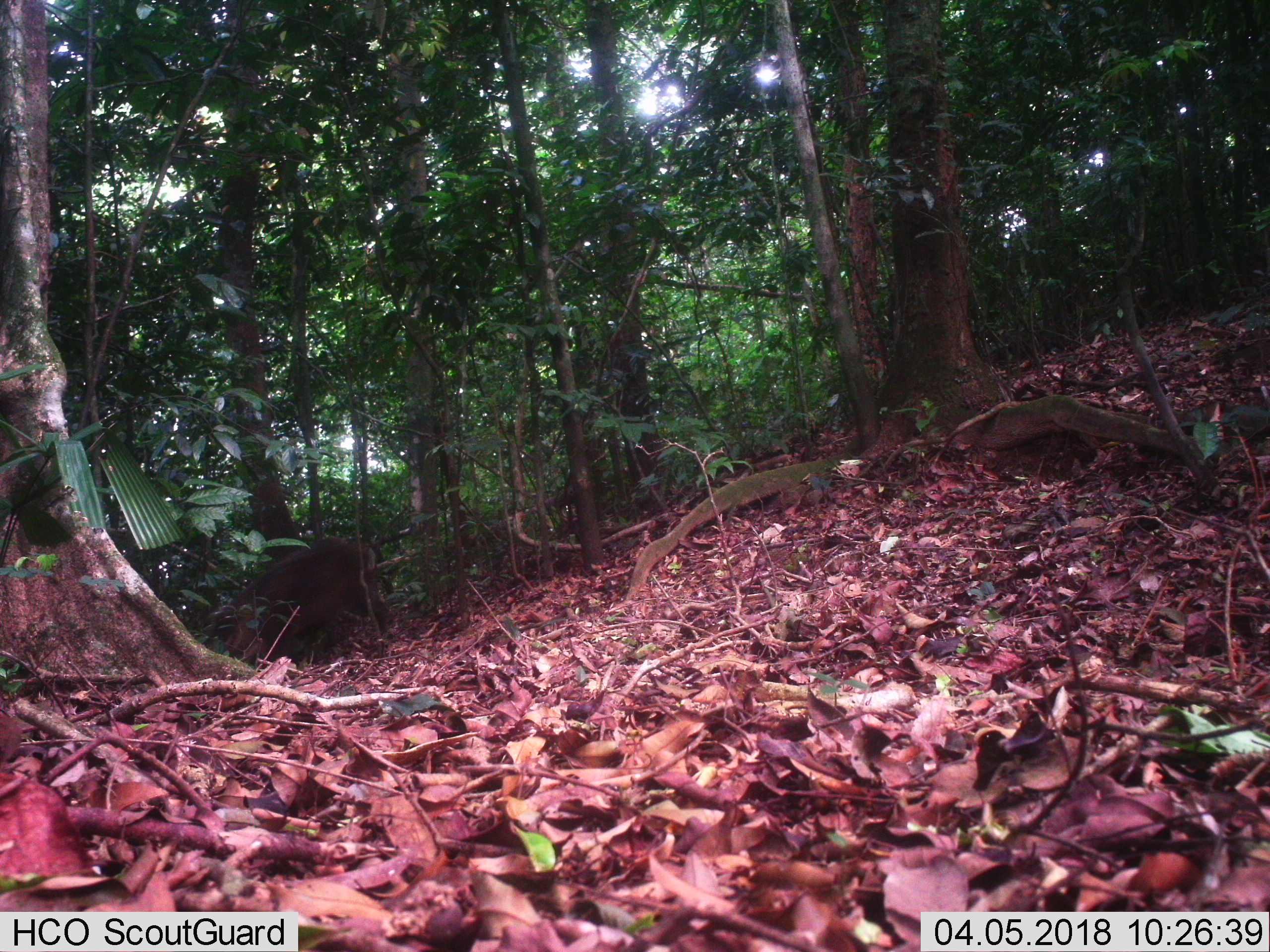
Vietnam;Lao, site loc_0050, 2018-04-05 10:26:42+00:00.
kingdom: Animalia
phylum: Chordata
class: Mammalia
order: Artiodactyla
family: Suidae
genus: Sus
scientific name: Sus scrofa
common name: eurasian wild pig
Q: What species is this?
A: Eurasian wild pig (Sus scrofa).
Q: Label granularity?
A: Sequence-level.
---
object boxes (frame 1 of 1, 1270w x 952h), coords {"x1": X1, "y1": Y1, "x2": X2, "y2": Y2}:
eurasian wild pig: {"x1": 205, "y1": 535, "x2": 395, "y2": 664}